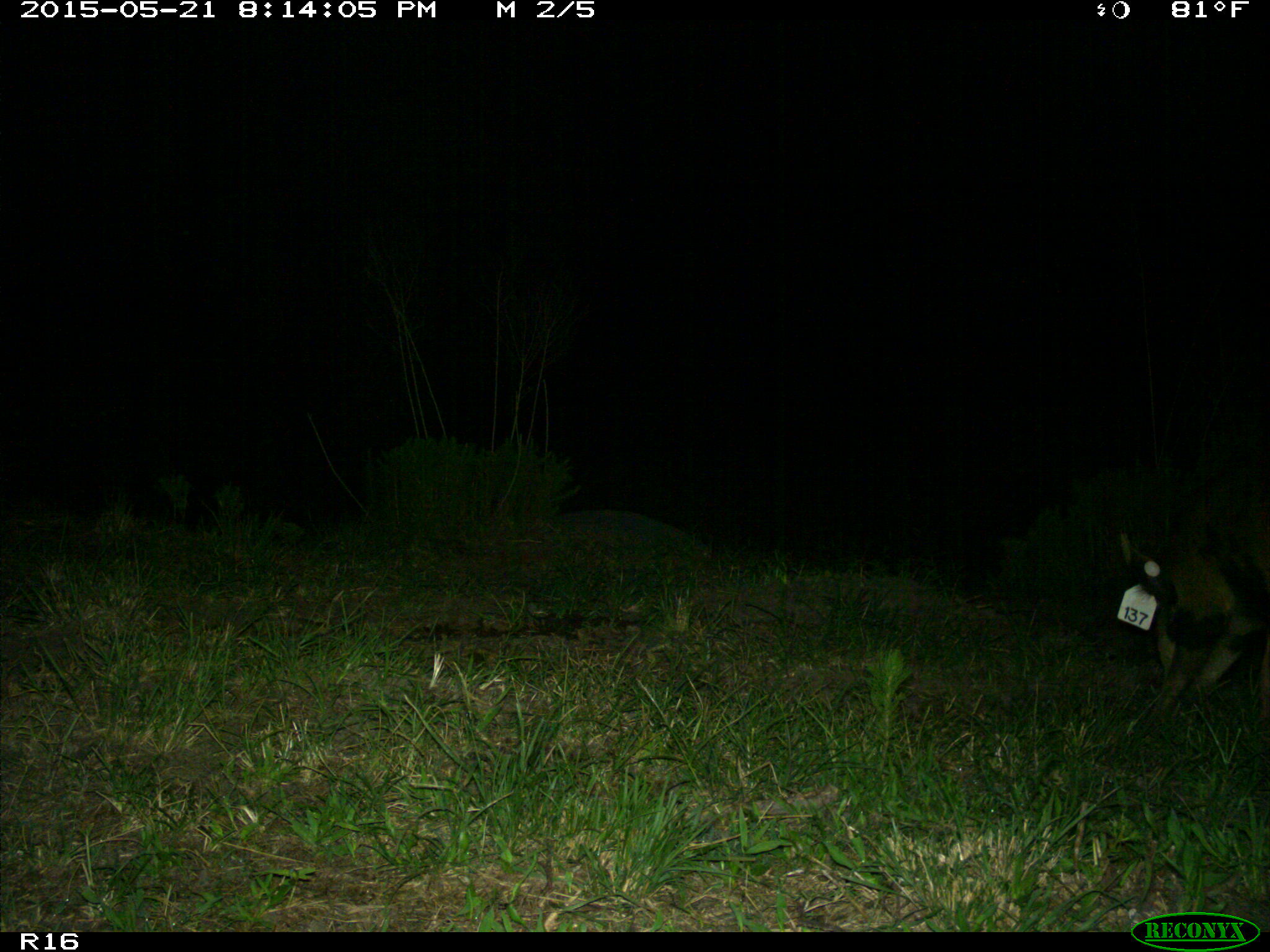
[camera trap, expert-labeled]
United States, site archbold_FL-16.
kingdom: Animalia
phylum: Chordata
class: Mammalia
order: Artiodactyla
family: Suidae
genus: Sus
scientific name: Sus scrofa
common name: wild boar